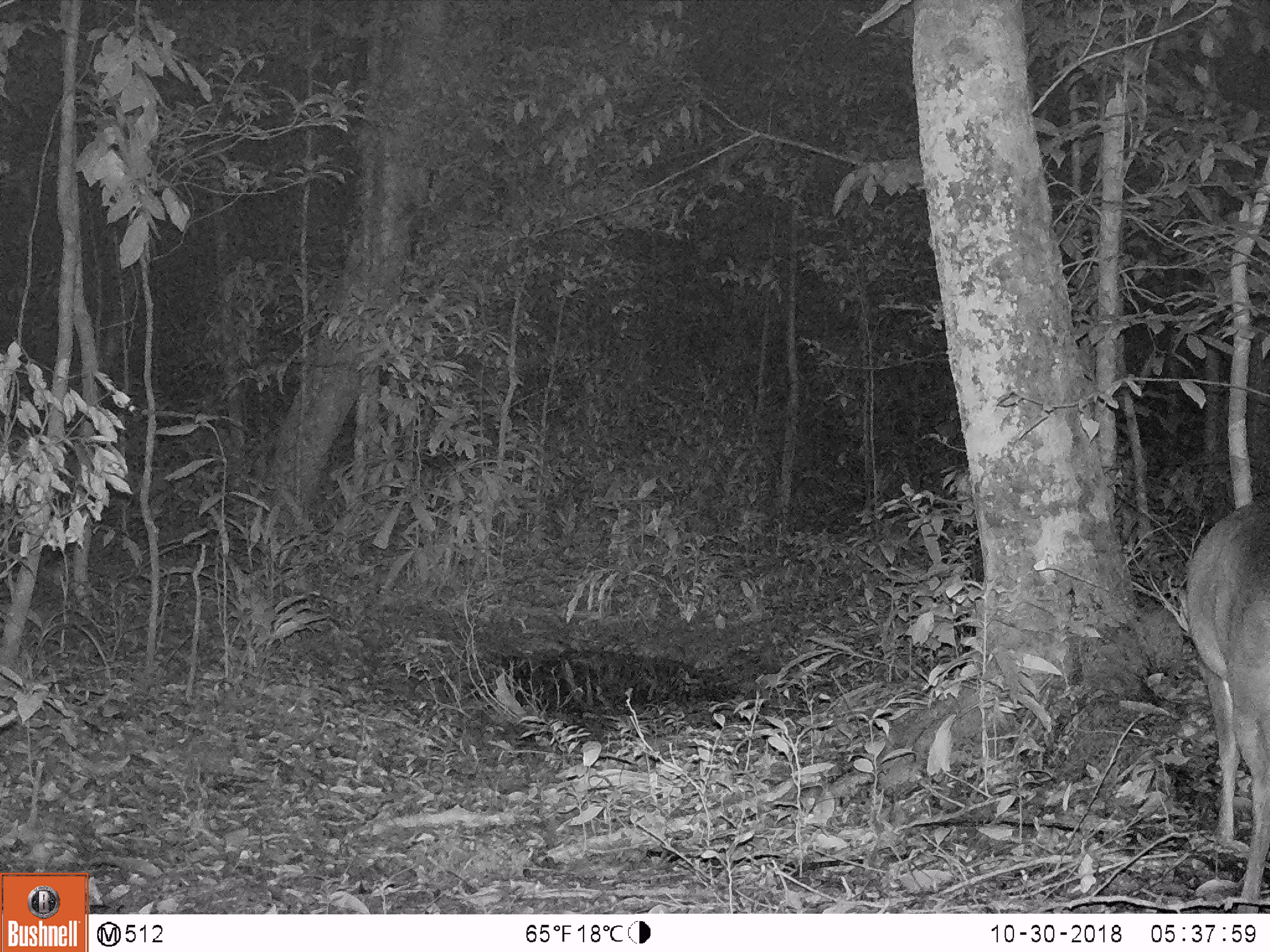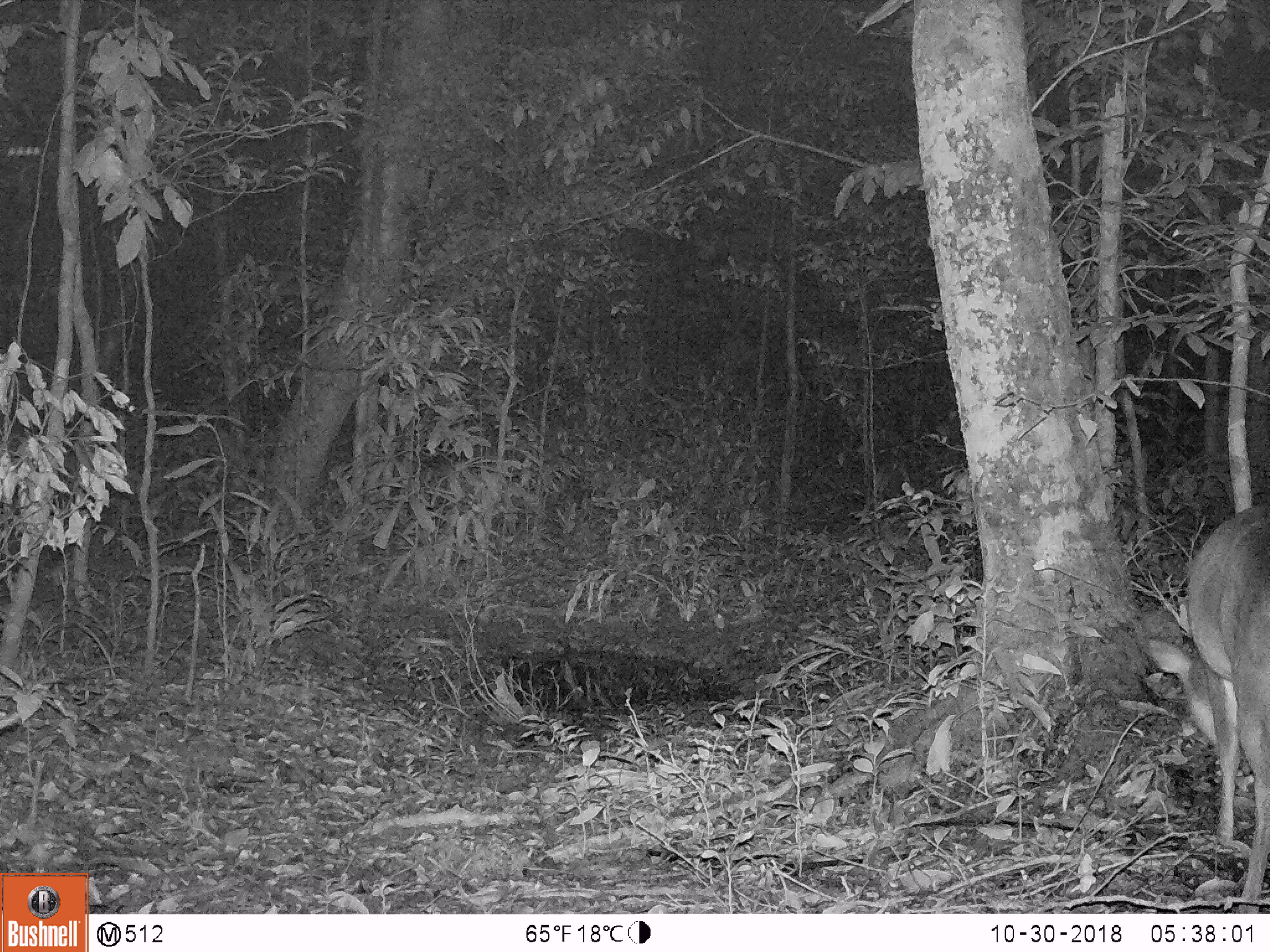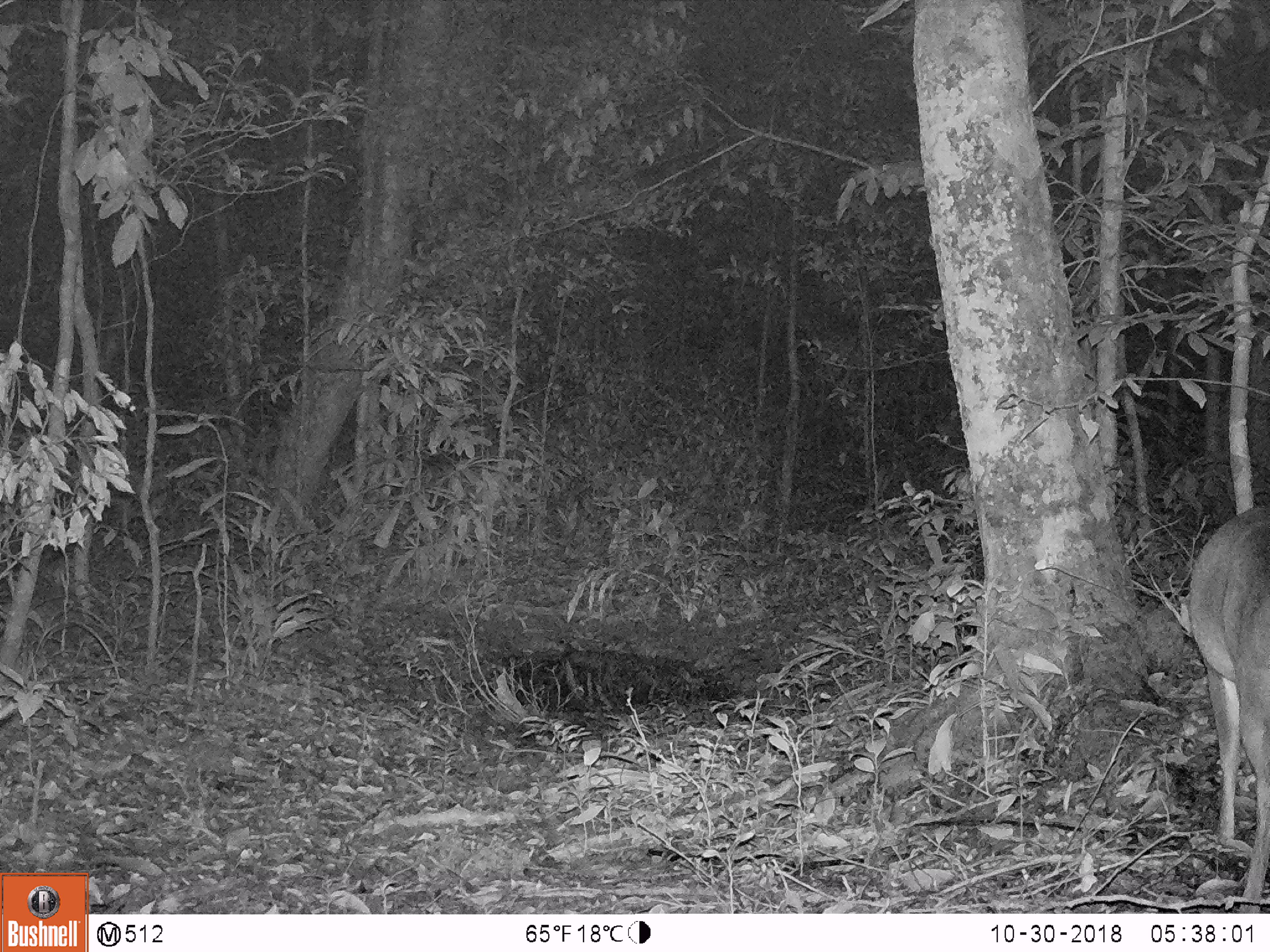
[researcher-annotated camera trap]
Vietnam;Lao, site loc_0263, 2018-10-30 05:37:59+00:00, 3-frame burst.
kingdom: Animalia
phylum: Chordata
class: Mammalia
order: Artiodactyla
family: Cervidae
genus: Muntiacus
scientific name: Muntiacus vuquangensis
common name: large-antlered muntjac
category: large antlered muntjac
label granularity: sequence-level